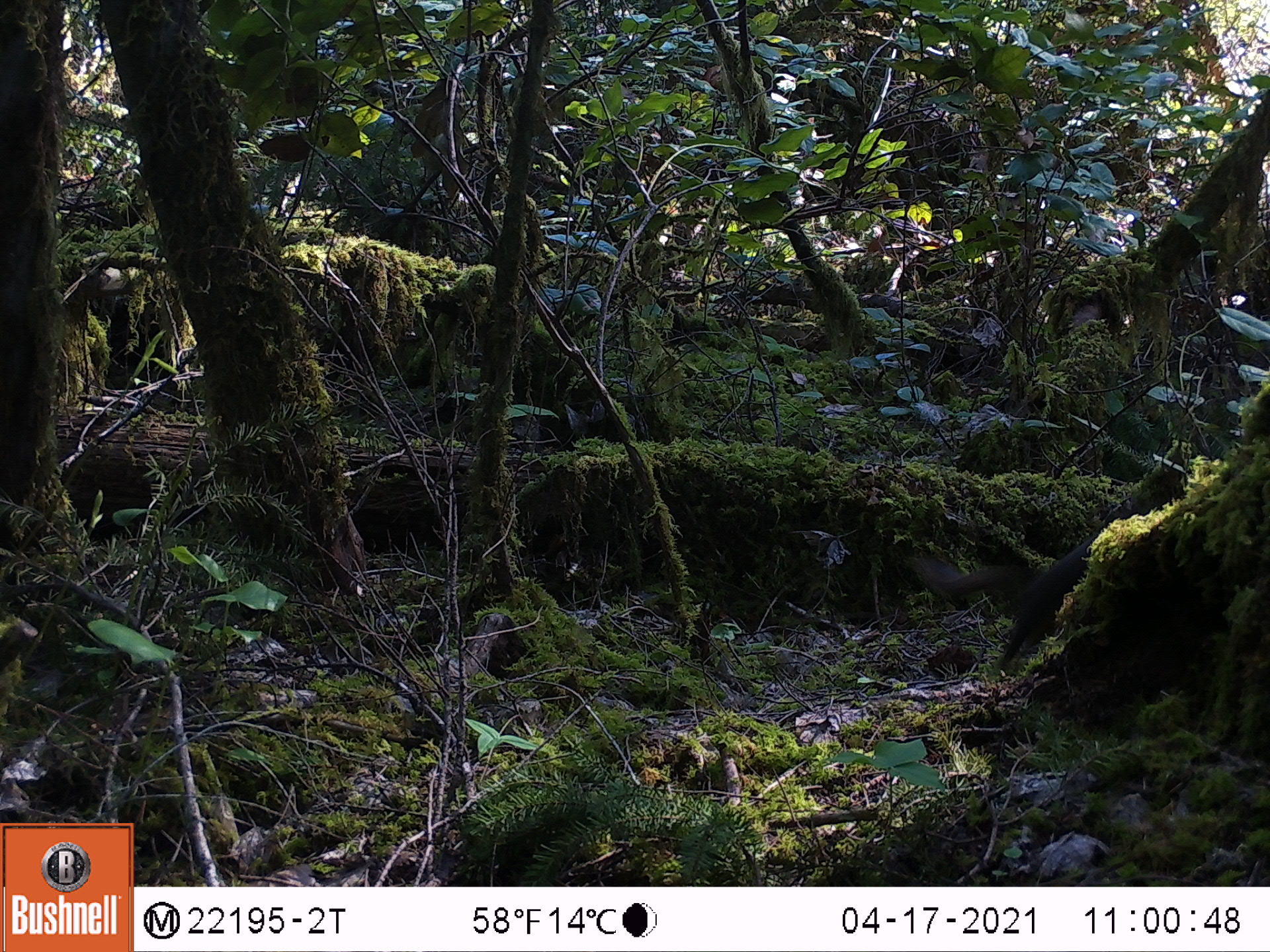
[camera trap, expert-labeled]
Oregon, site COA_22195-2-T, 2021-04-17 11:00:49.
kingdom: Animalia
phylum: Chordata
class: Mammalia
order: Rodentia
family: Sciuridae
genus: Tamiasciurus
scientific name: Tamiasciurus douglasii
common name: douglas squirrel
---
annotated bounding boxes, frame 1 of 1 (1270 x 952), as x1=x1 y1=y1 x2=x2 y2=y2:
douglas squirrel: x1=873 y1=469 x2=1138 y2=681